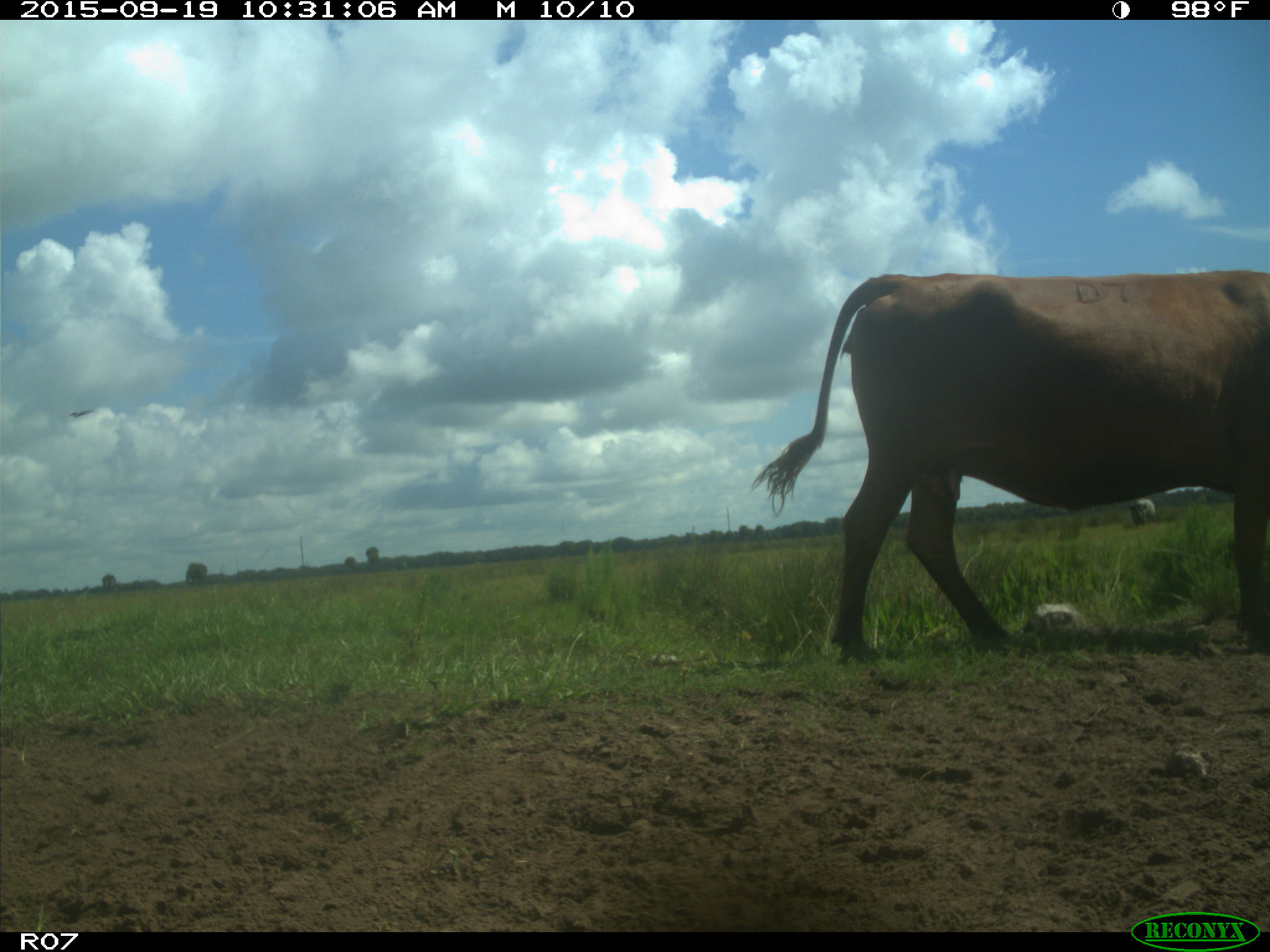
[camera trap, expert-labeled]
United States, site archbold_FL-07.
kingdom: Animalia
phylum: Chordata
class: Mammalia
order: Artiodactyla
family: Bovidae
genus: Bos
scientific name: Bos taurus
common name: domestic cow